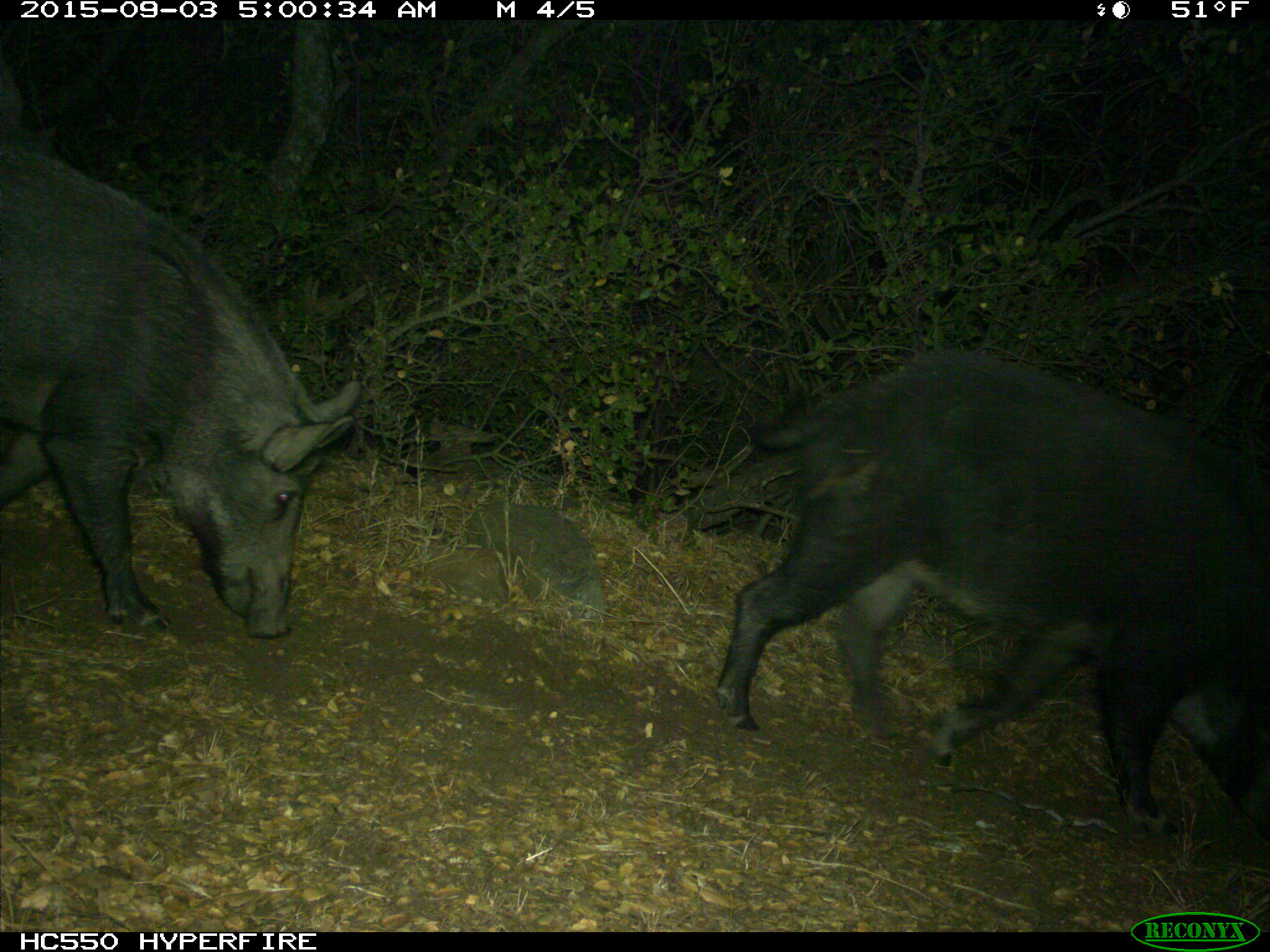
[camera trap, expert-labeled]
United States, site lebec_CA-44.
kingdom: Animalia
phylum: Chordata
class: Mammalia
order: Artiodactyla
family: Suidae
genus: Sus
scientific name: Sus scrofa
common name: wild boar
Sus scrofa (wild boar).